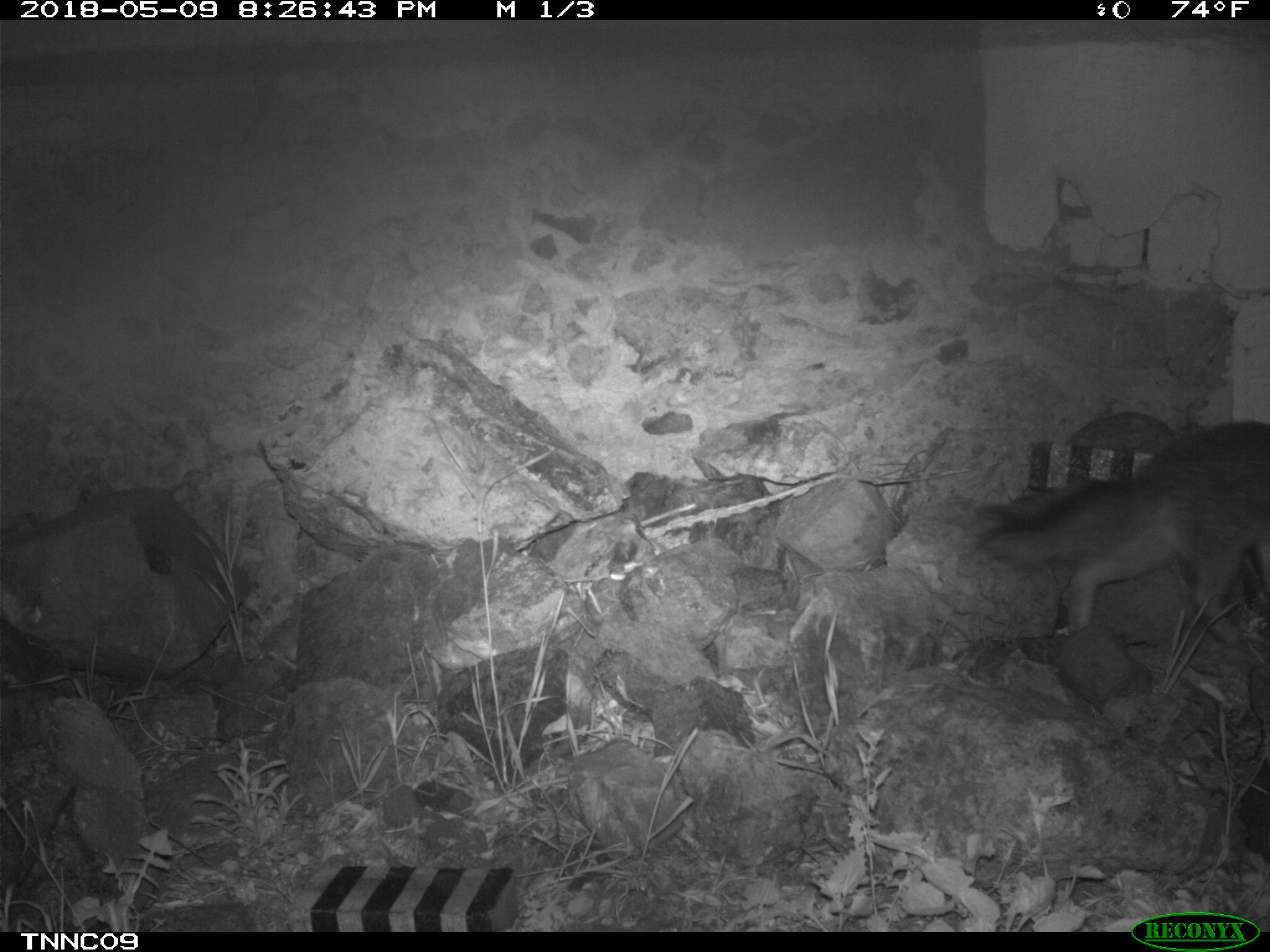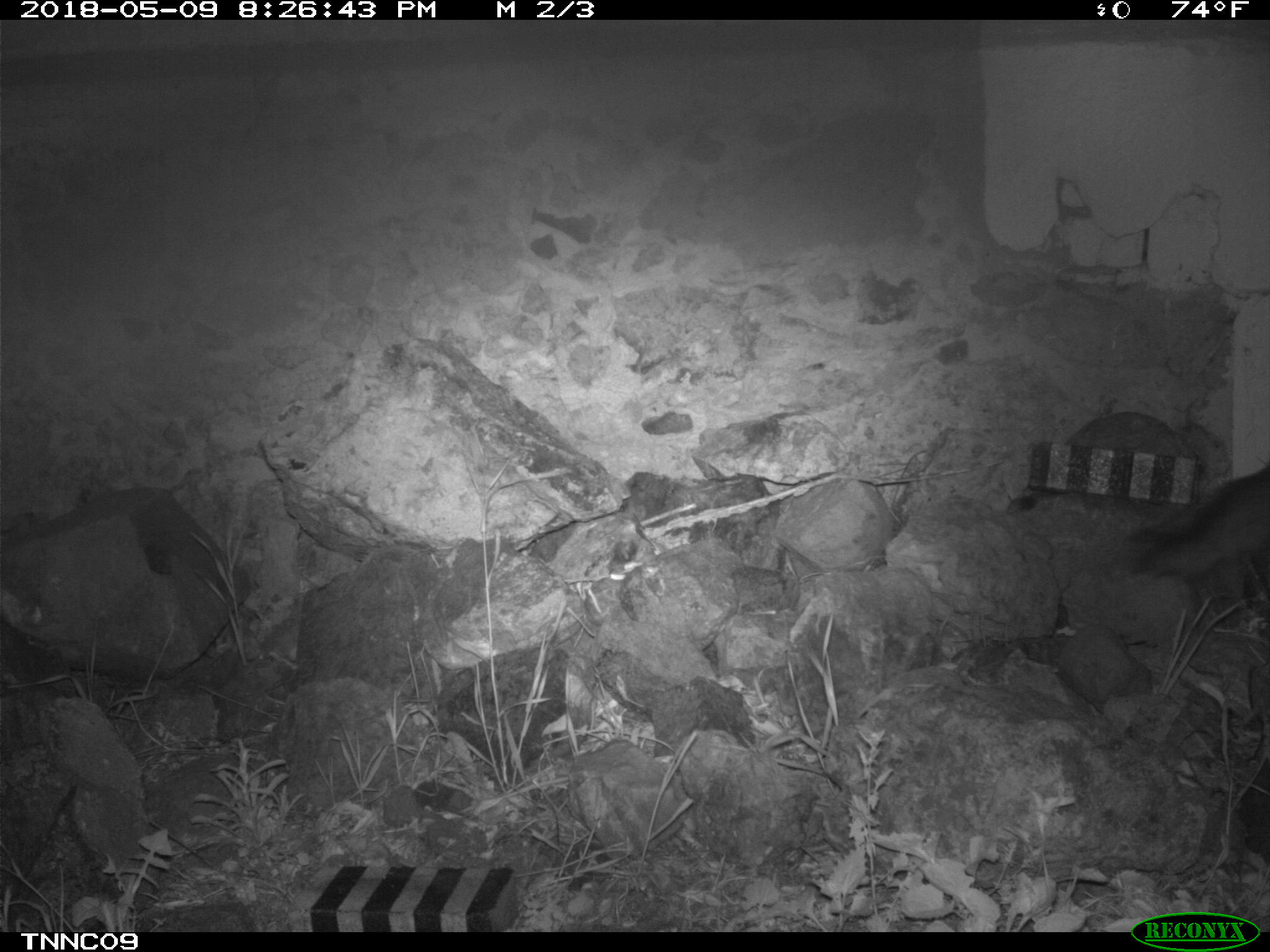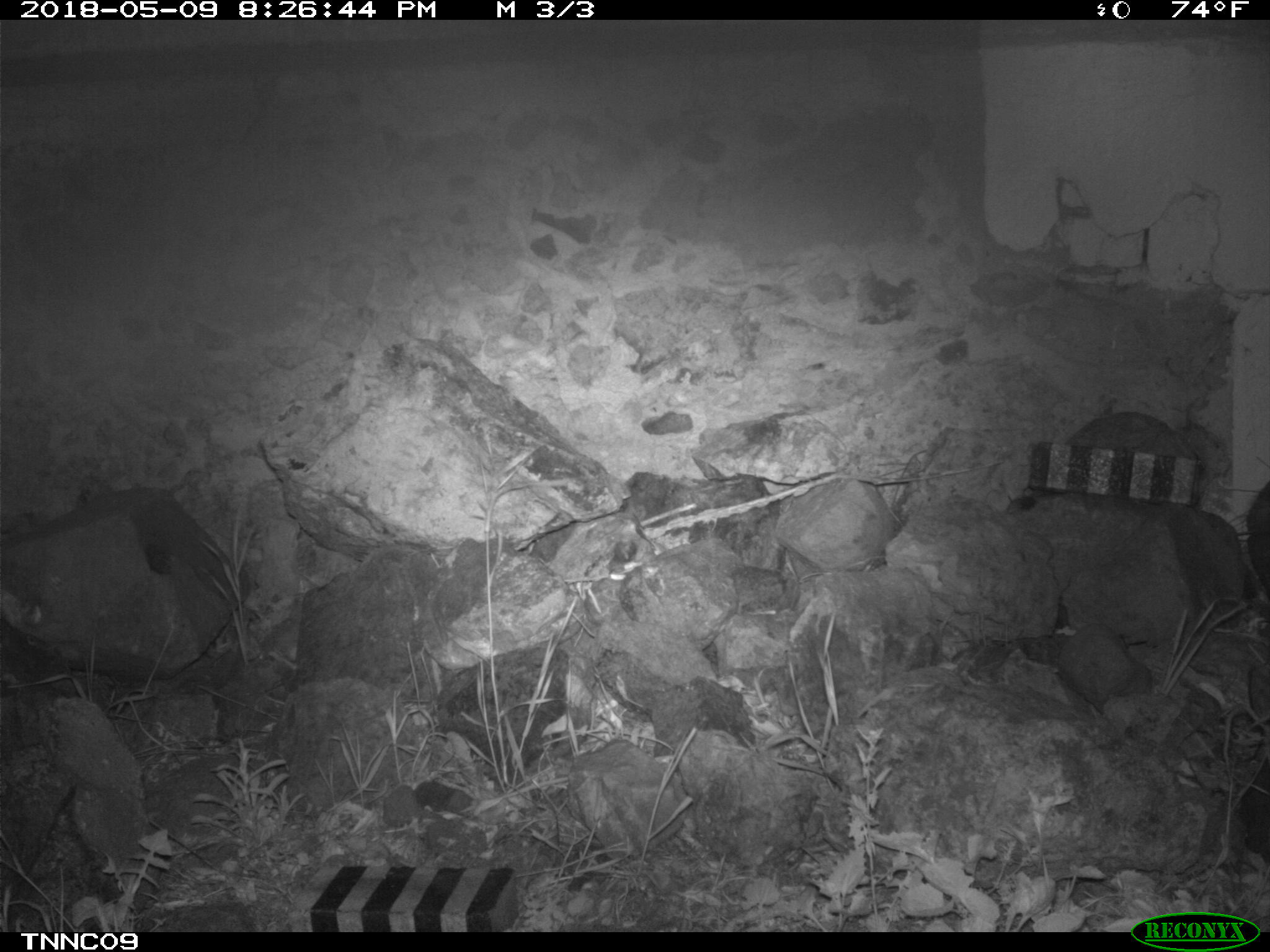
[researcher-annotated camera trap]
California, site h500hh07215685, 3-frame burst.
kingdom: Animalia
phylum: Chordata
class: Mammalia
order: Carnivora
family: Canidae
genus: Urocyon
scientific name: Urocyon littoralis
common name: island fox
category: fox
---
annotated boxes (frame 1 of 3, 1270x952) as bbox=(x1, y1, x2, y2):
fox: bbox=(973, 420, 1269, 645)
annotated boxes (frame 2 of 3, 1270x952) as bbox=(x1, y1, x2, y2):
fox: bbox=(1126, 465, 1269, 578)